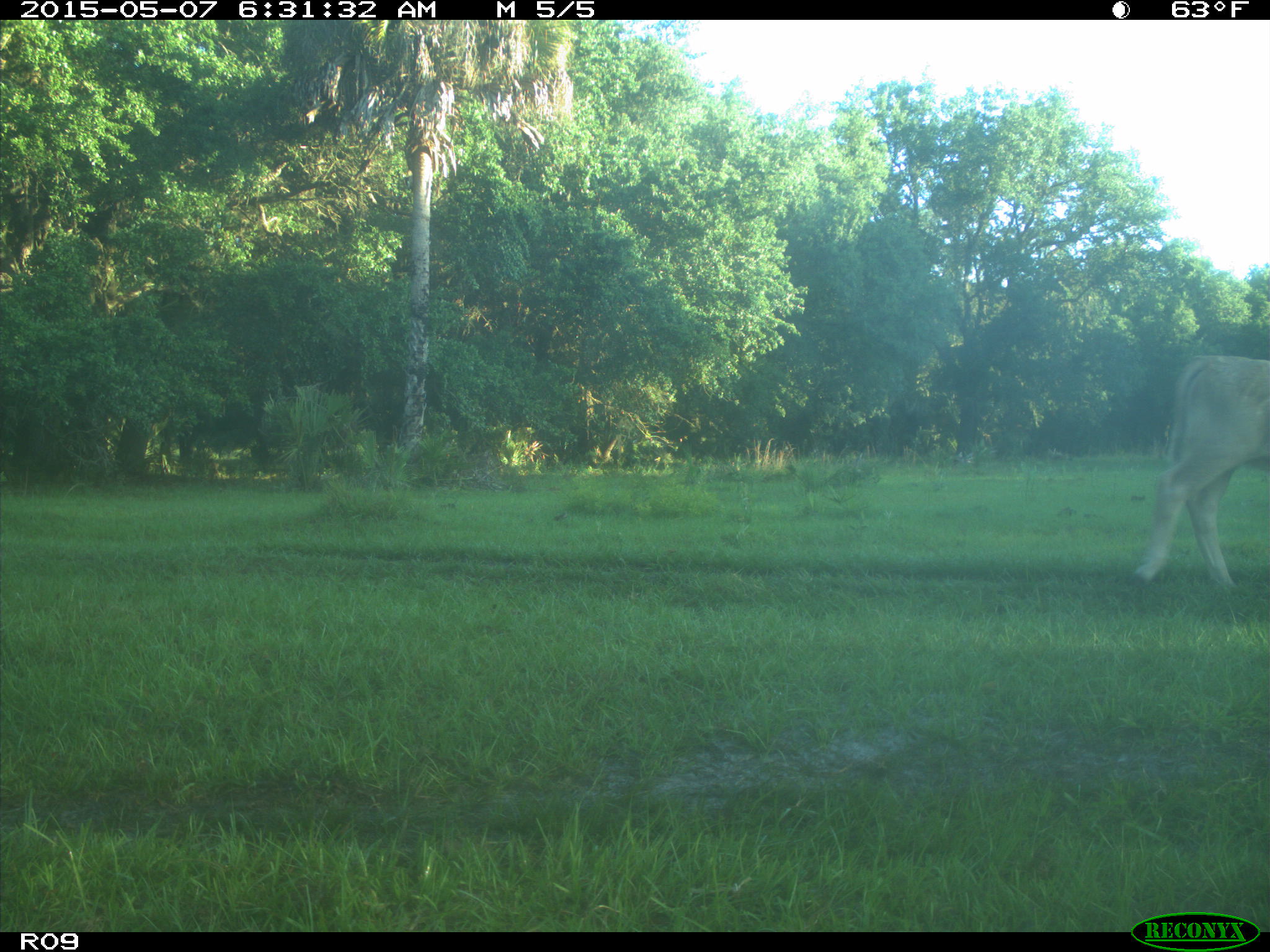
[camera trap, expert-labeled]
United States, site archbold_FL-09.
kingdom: Animalia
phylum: Chordata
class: Mammalia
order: Artiodactyla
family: Bovidae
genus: Bos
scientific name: Bos taurus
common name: domestic cow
Bos taurus (domestic cow).